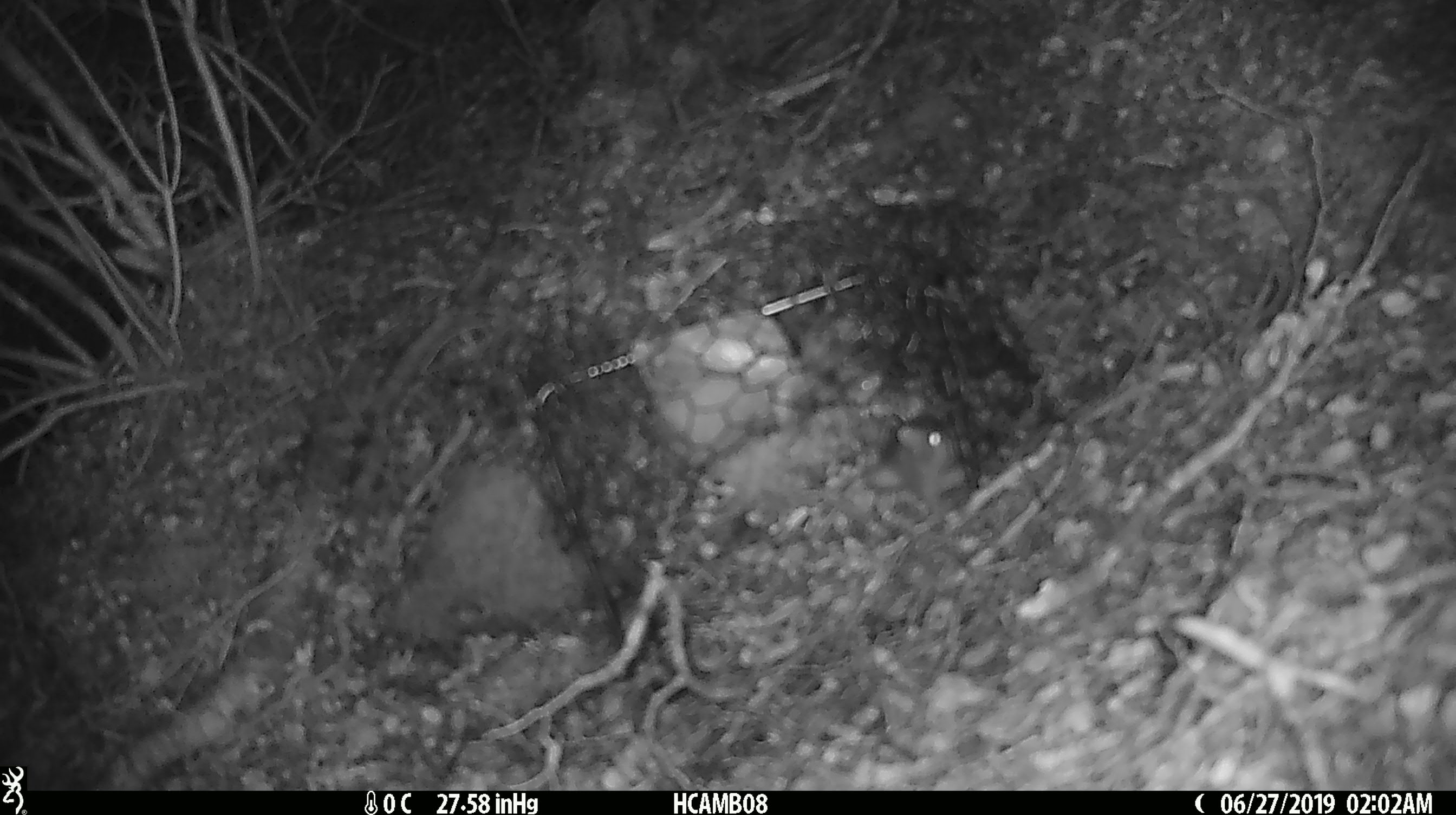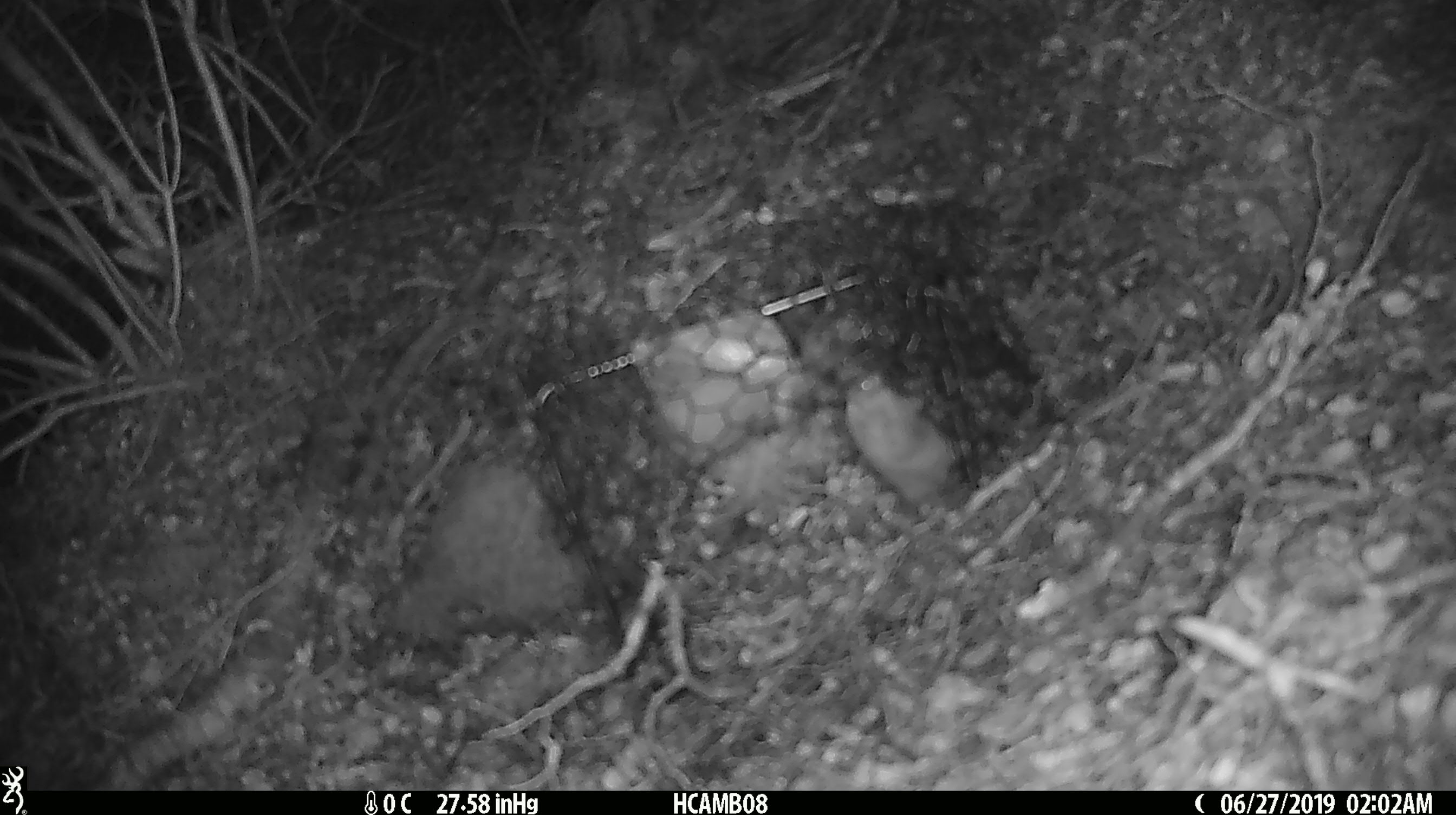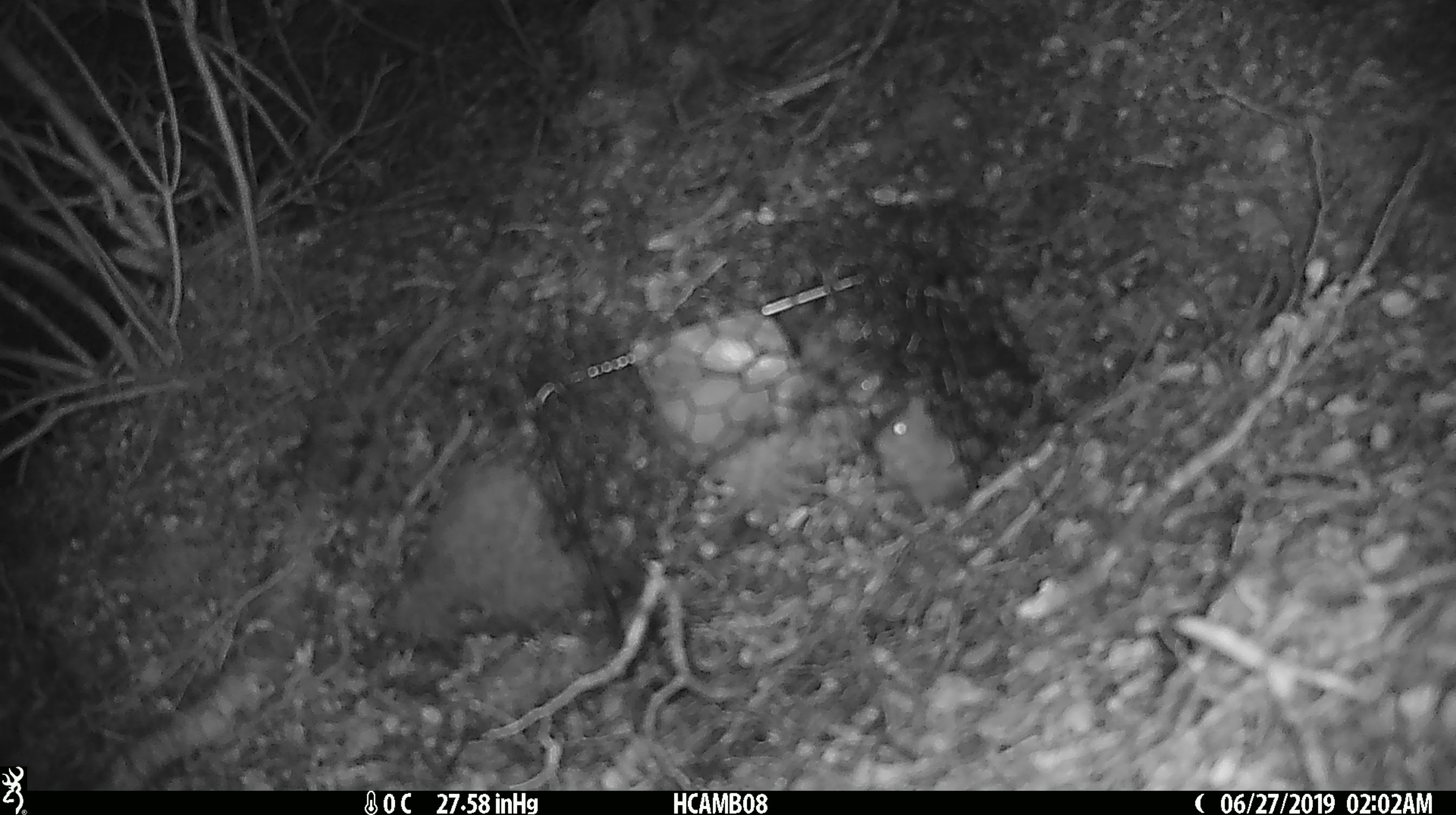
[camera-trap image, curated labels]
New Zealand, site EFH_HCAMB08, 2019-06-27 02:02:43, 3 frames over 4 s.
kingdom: Animalia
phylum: Chordata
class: Mammalia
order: Rodentia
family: Muridae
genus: Mus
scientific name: Mus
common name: mouse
Mouse (Mus).